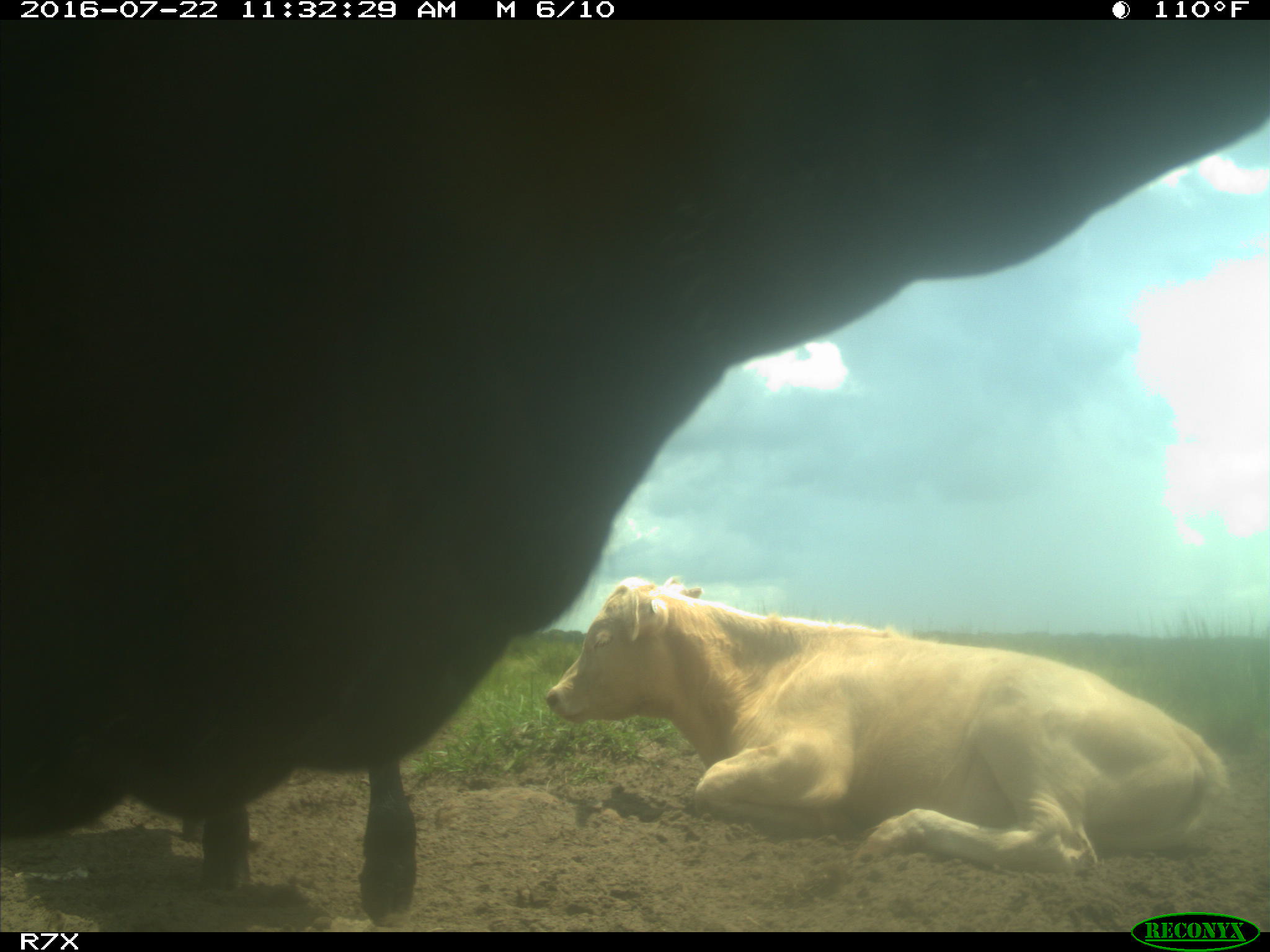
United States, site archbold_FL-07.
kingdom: Animalia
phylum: Chordata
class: Mammalia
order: Artiodactyla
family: Bovidae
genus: Bos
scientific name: Bos taurus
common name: domestic cow